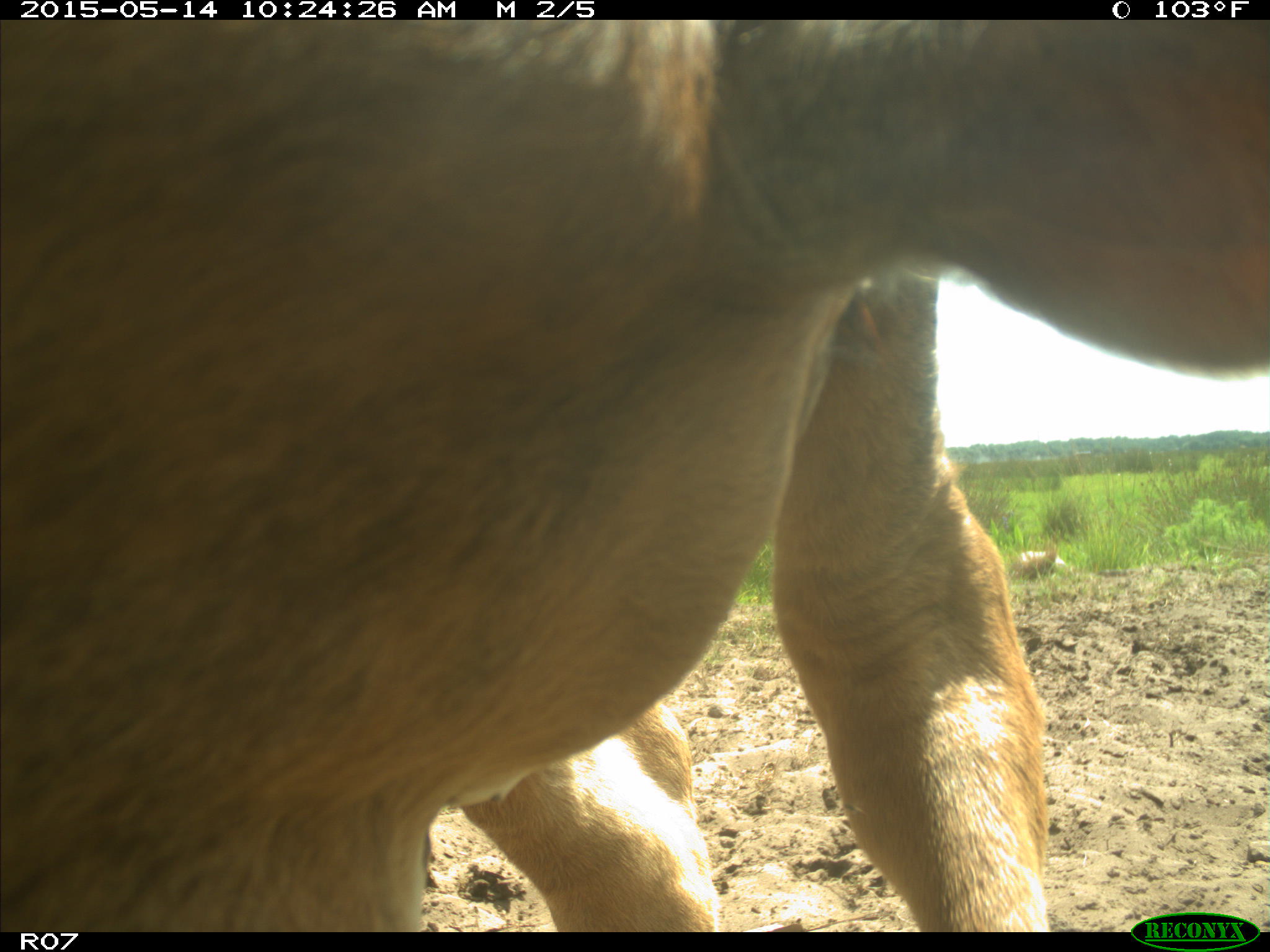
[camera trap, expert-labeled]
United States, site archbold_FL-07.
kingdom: Animalia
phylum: Chordata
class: Mammalia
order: Artiodactyla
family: Bovidae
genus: Bos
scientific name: Bos taurus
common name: domestic cow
Bos taurus (domestic cow).